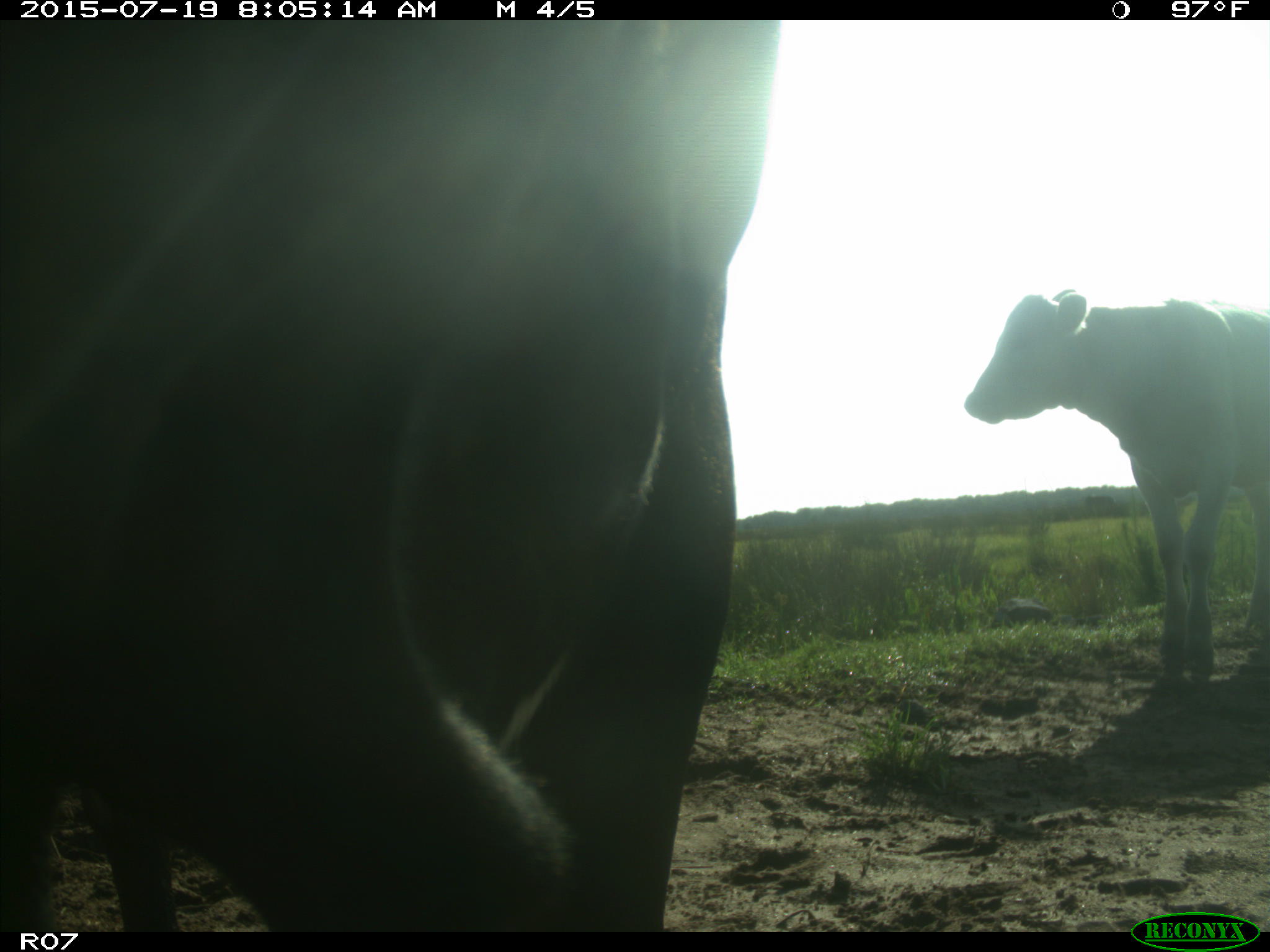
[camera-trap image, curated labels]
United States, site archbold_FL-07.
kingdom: Animalia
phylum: Chordata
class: Mammalia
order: Artiodactyla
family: Bovidae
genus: Bos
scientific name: Bos taurus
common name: domestic cow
Bos taurus (domestic cow).